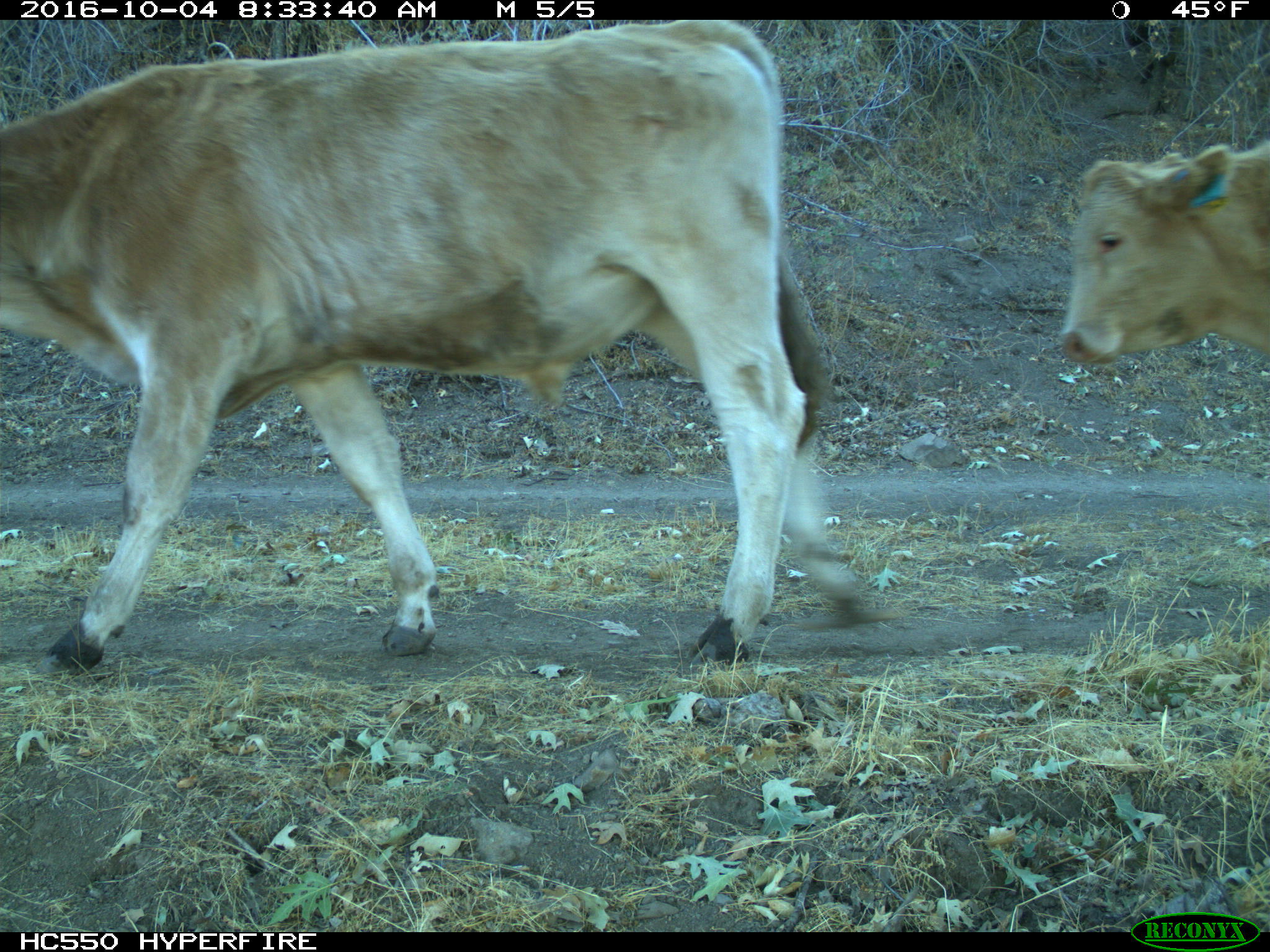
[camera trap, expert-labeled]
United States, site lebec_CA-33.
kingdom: Animalia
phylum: Chordata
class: Mammalia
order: Artiodactyla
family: Bovidae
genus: Bos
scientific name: Bos taurus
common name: domestic cow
Bos taurus (domestic cow).